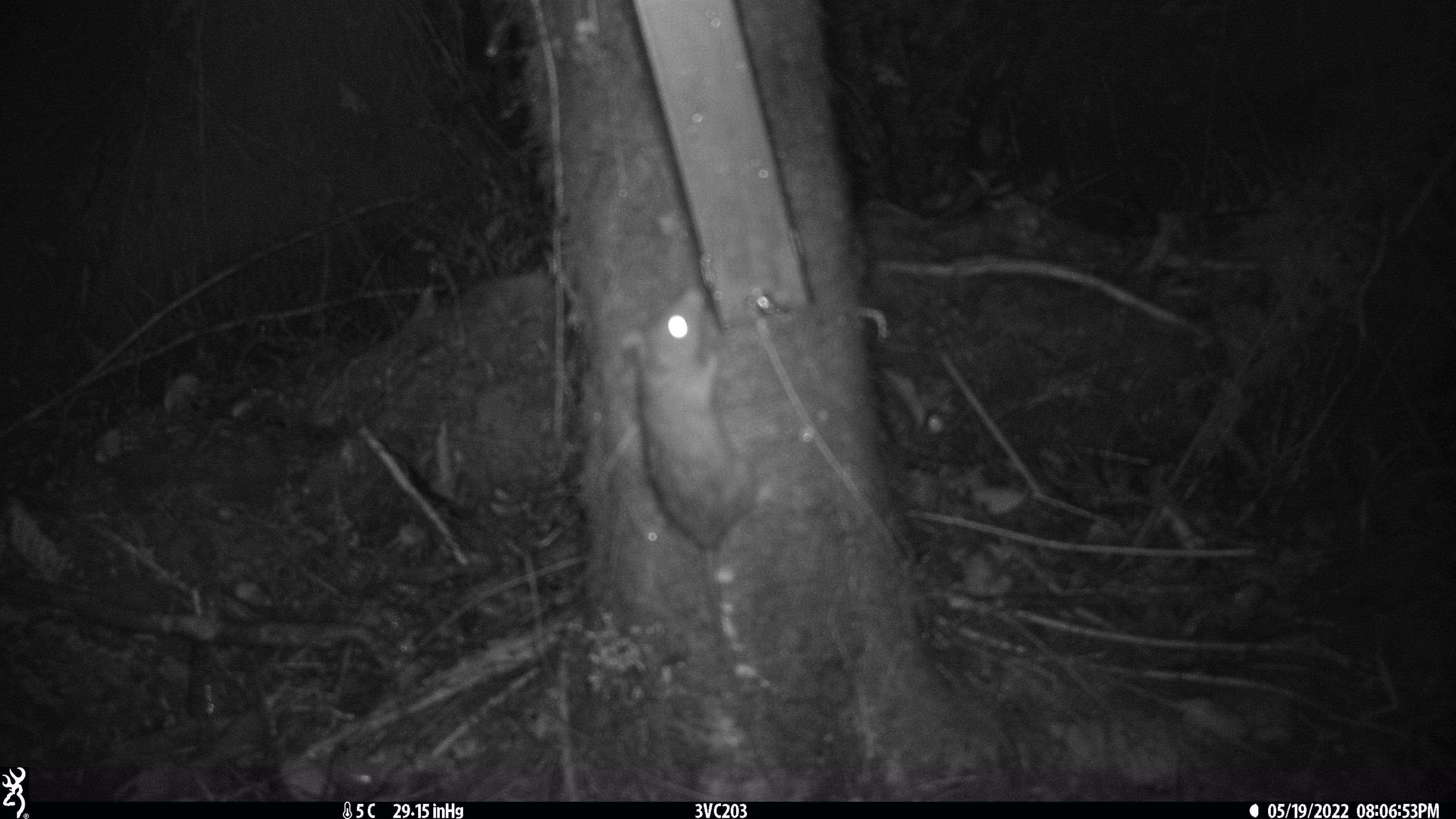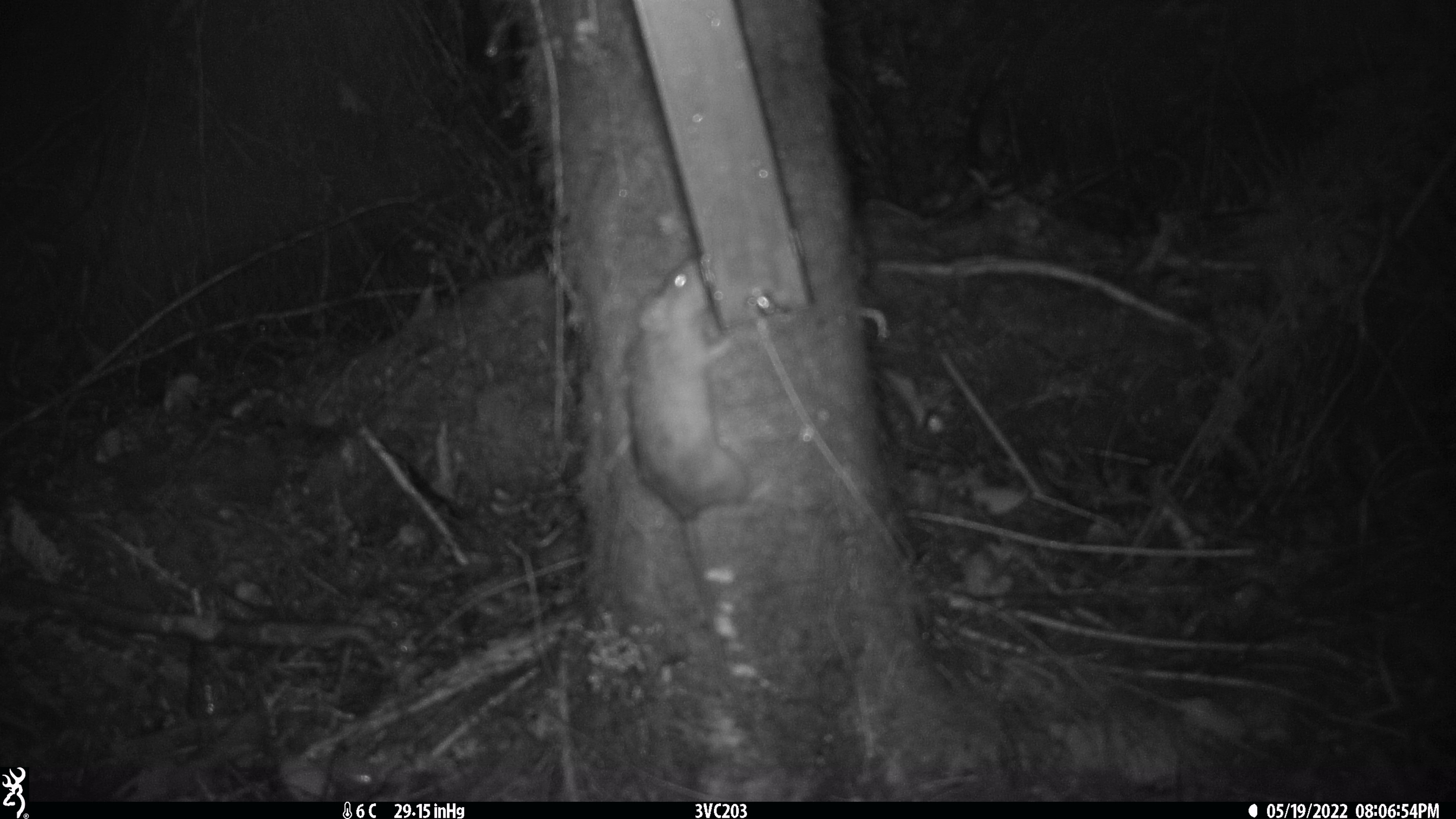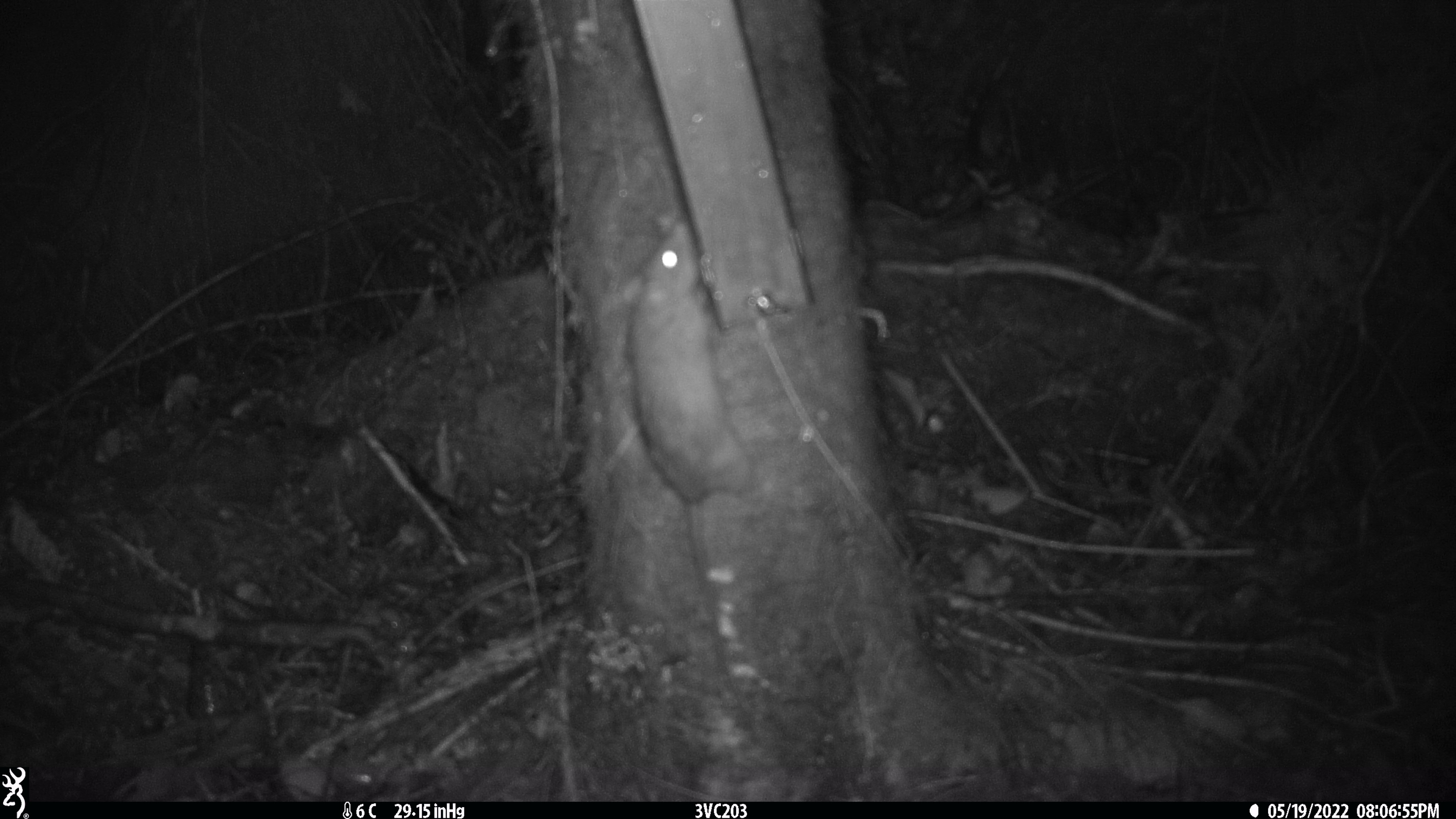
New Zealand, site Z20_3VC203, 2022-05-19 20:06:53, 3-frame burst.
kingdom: Animalia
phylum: Chordata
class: Mammalia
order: Rodentia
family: Muridae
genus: Rattus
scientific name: Rattus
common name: rat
Rat (Rattus).